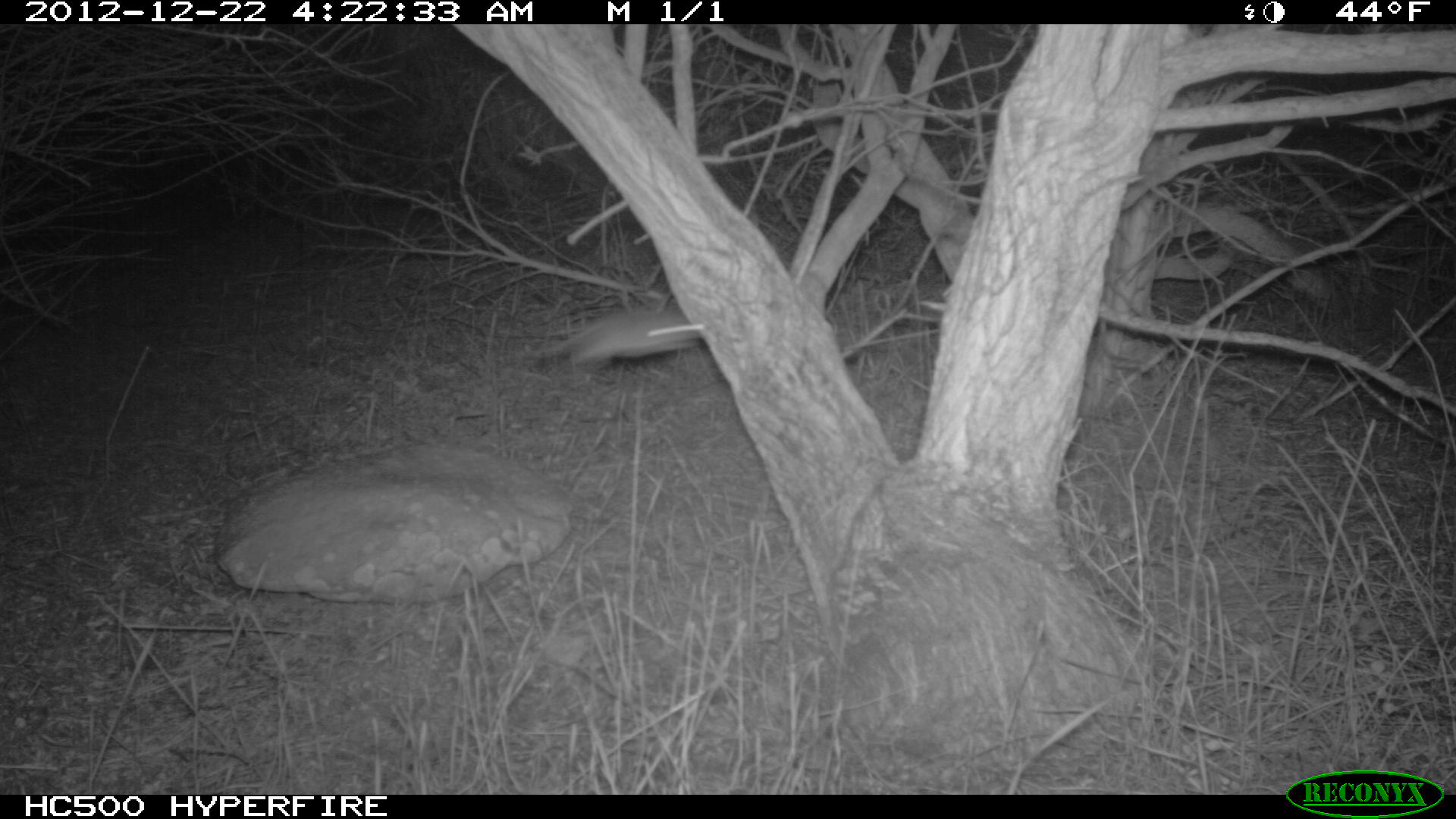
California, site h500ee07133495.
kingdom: Animalia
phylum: Chordata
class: Mammalia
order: Rodentia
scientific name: Rodentia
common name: rodent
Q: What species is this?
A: Rodent (Rodentia).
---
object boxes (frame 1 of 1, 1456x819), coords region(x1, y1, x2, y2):
rodent: region(519, 312, 707, 371)